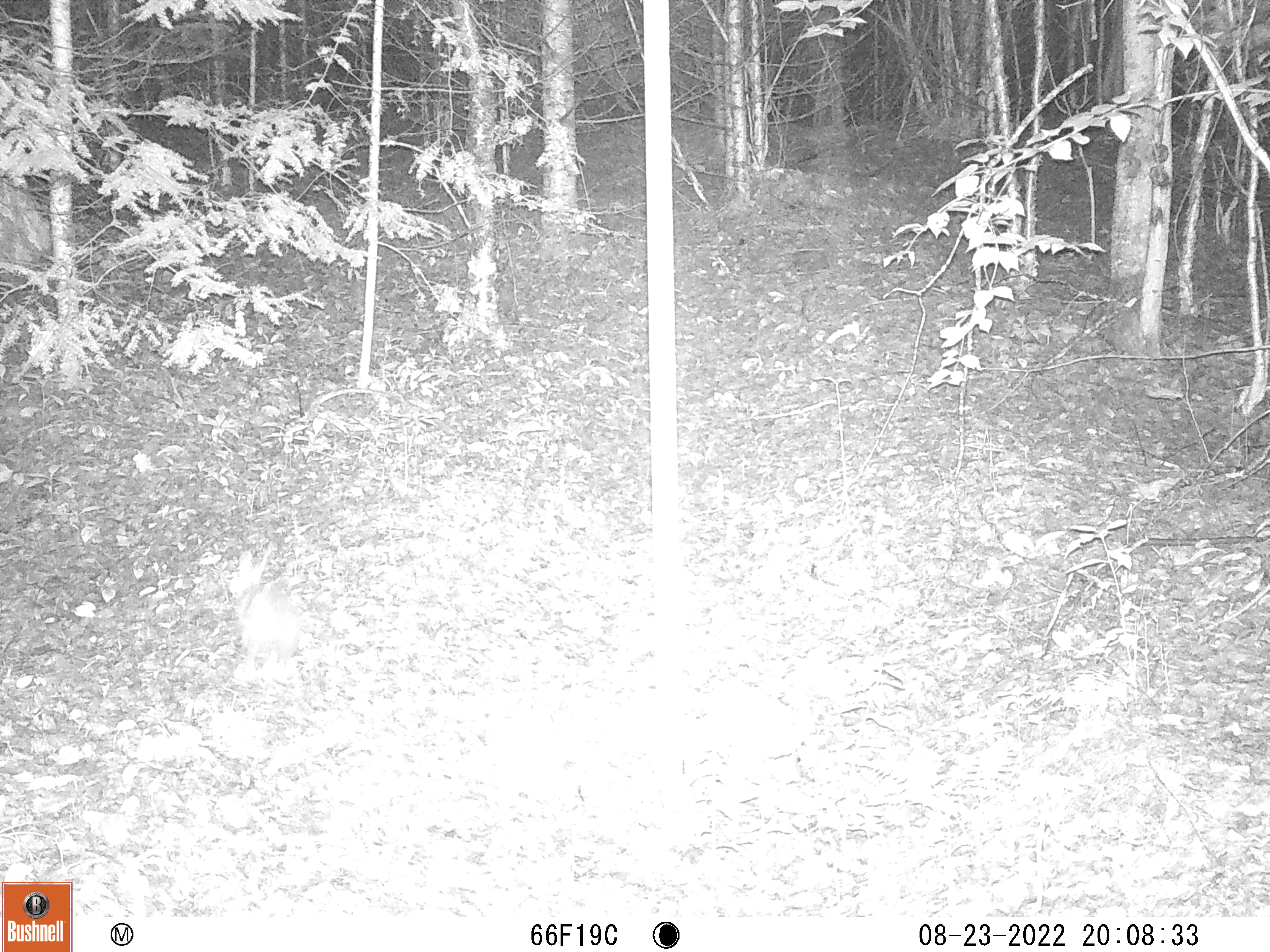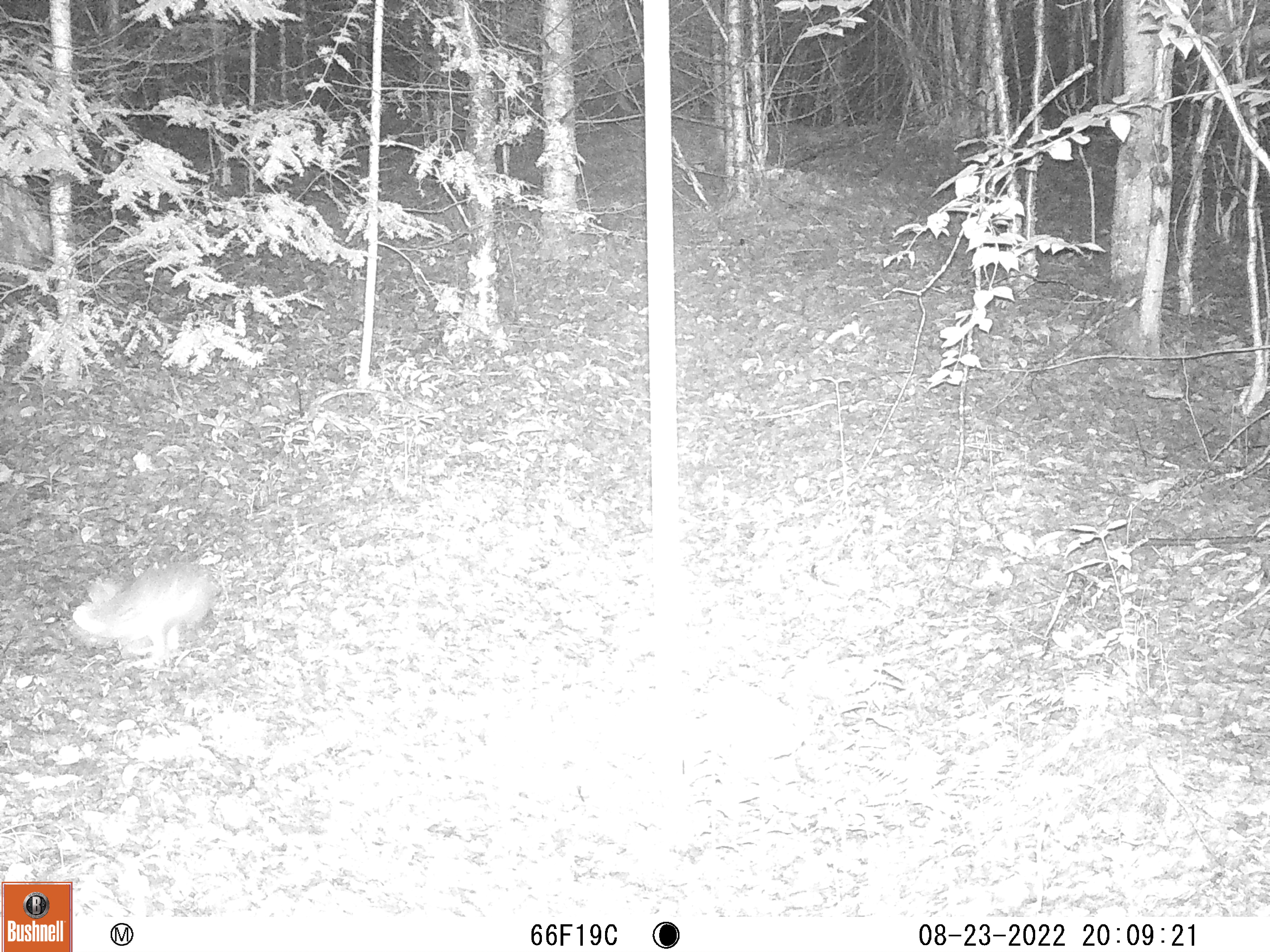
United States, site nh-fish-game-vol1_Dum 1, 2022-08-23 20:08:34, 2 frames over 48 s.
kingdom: Animalia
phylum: Chordata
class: Mammalia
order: Lagomorpha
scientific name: Lagomorpha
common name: rabbit or hare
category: rabbit or hare sp.